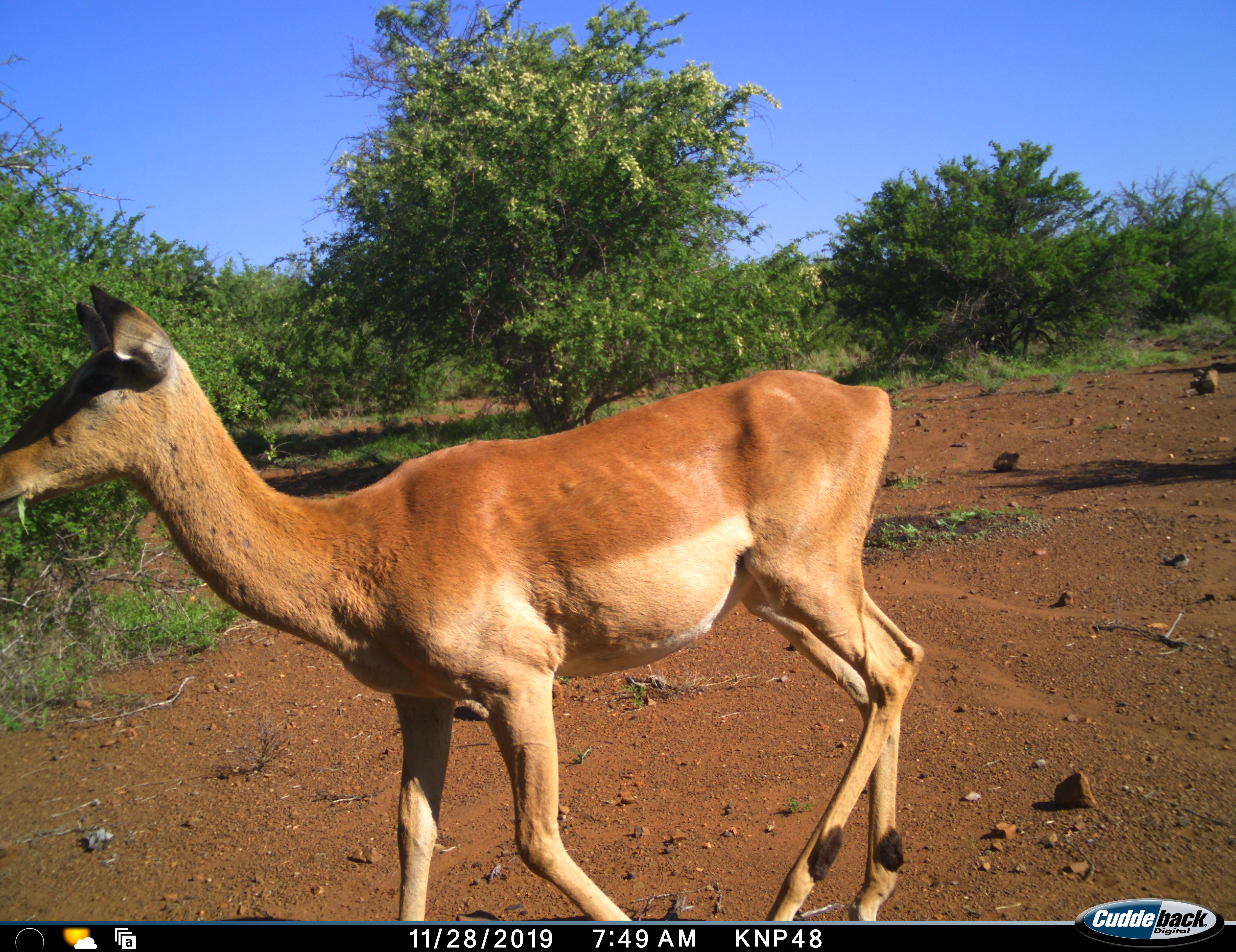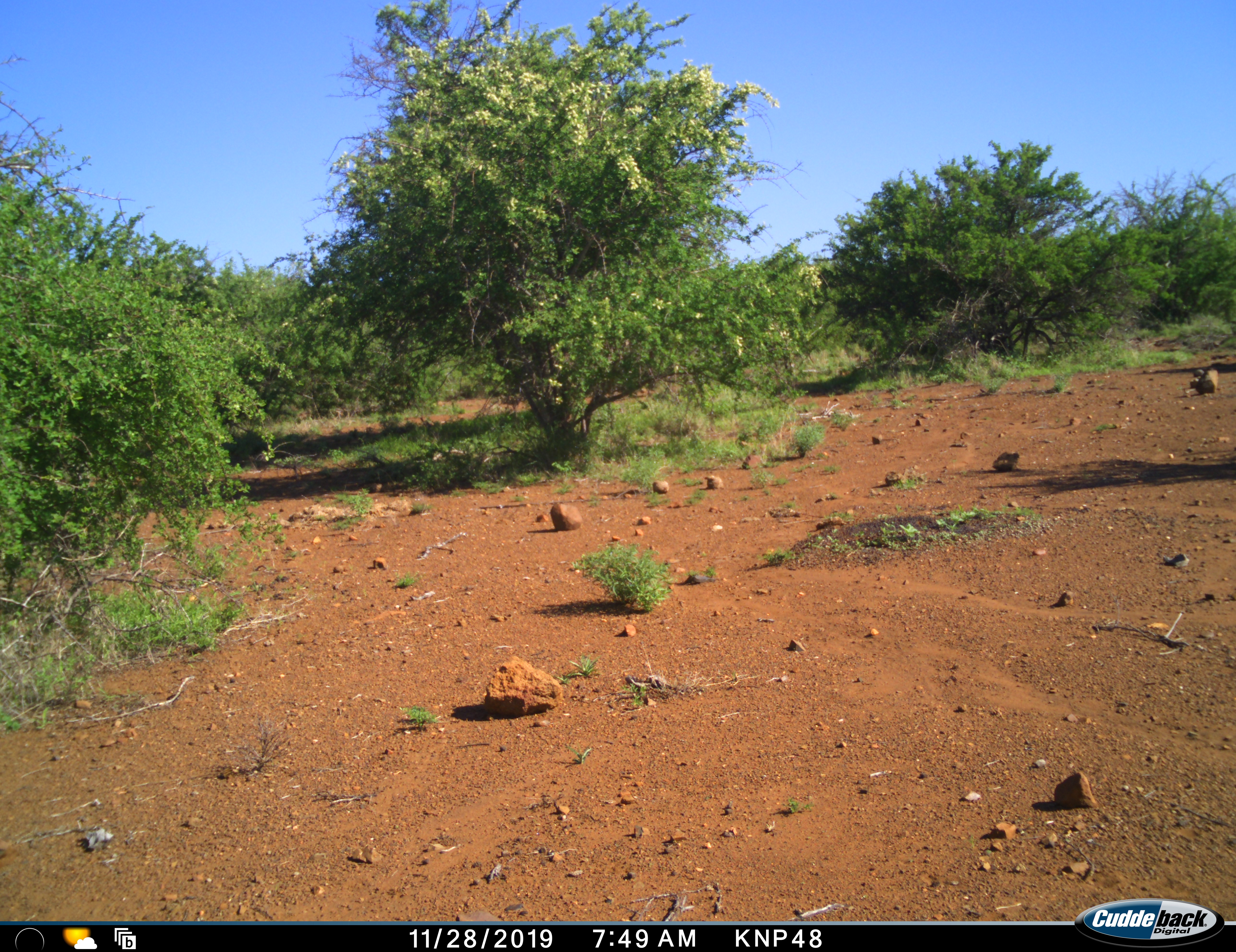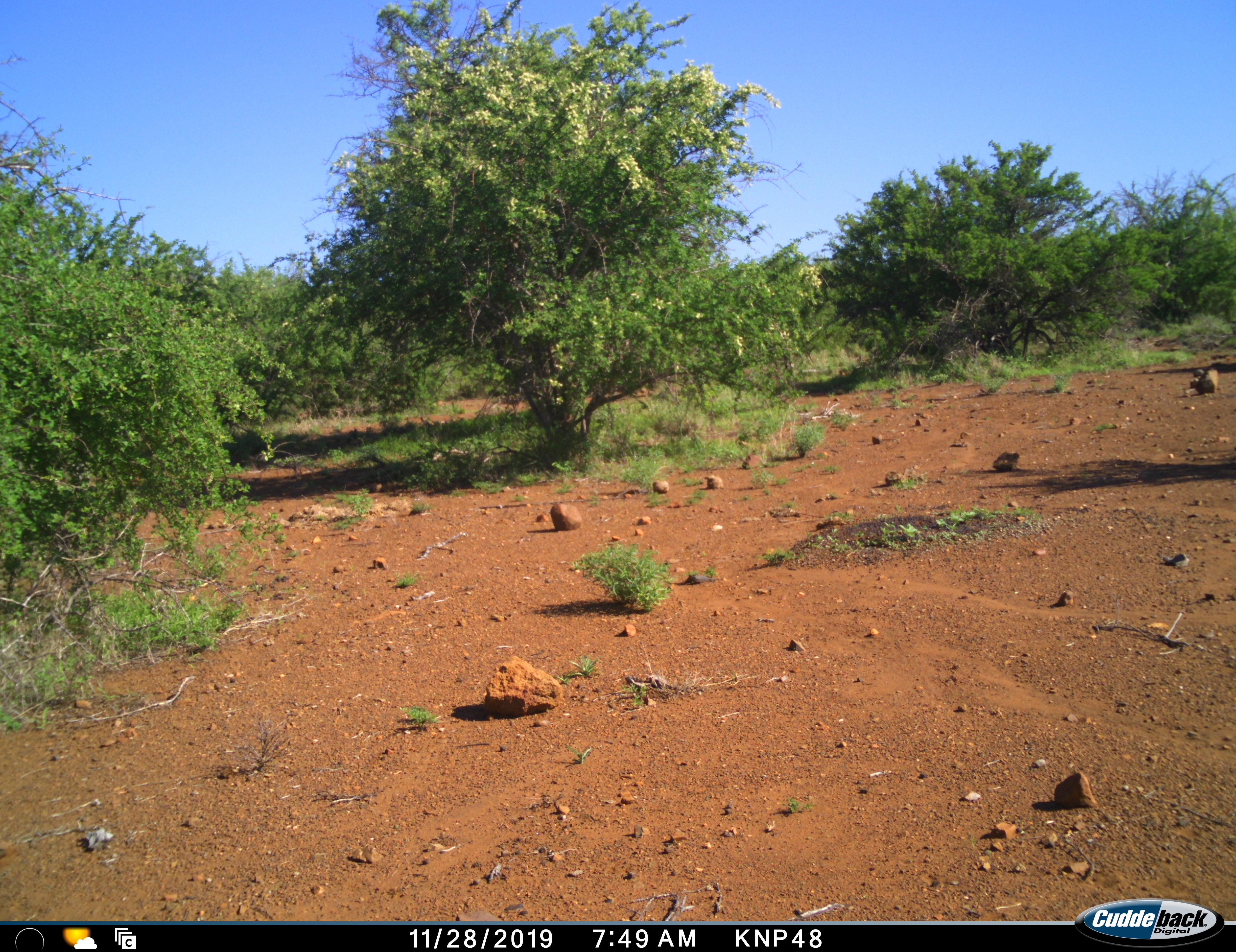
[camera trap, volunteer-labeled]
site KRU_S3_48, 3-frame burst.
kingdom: Animalia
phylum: Chordata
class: Mammalia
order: Artiodactyla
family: Bovidae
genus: Aepyceros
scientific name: Aepyceros melampus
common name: impala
Impala (Aepyceros melampus), count 1. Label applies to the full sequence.